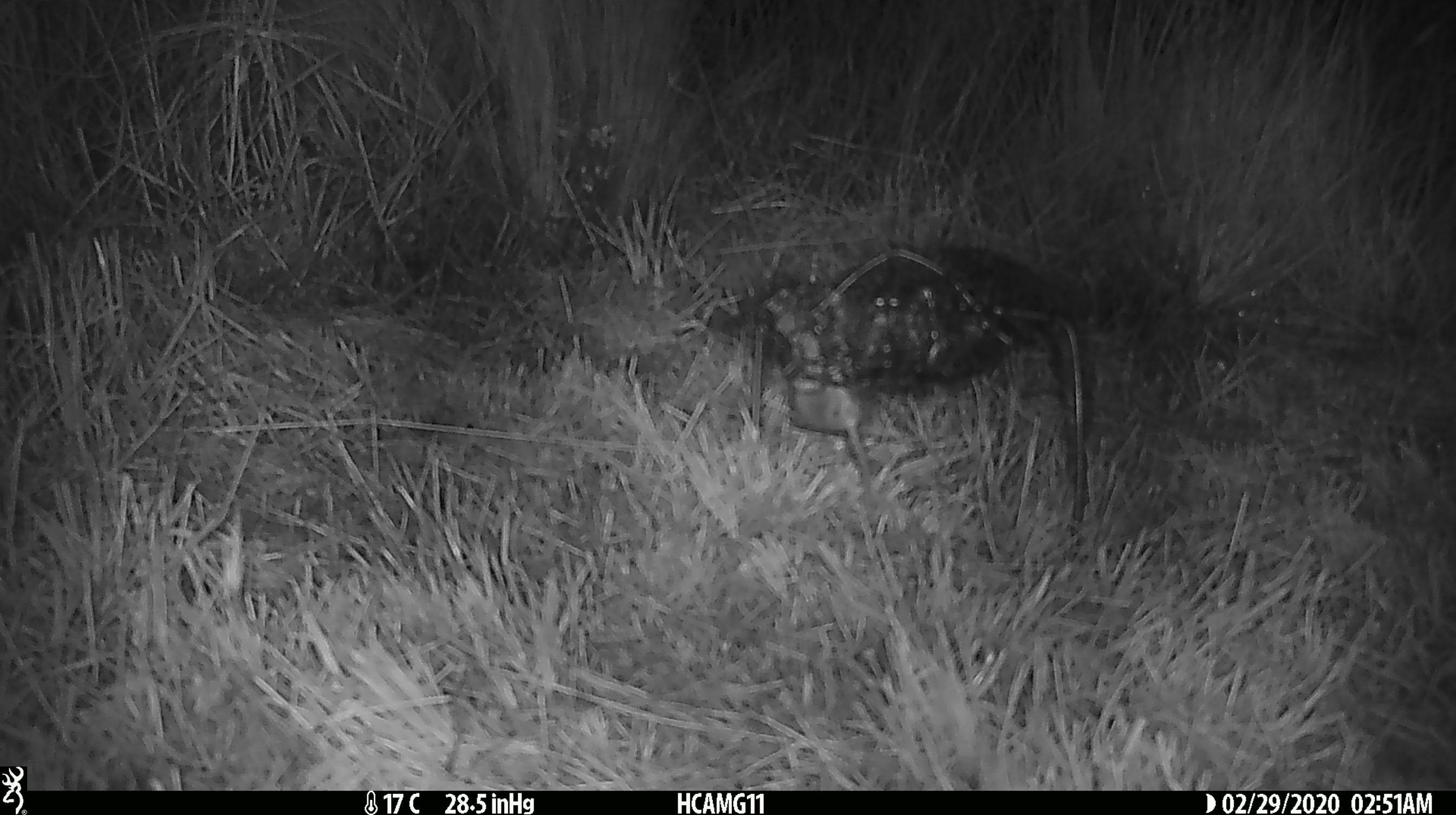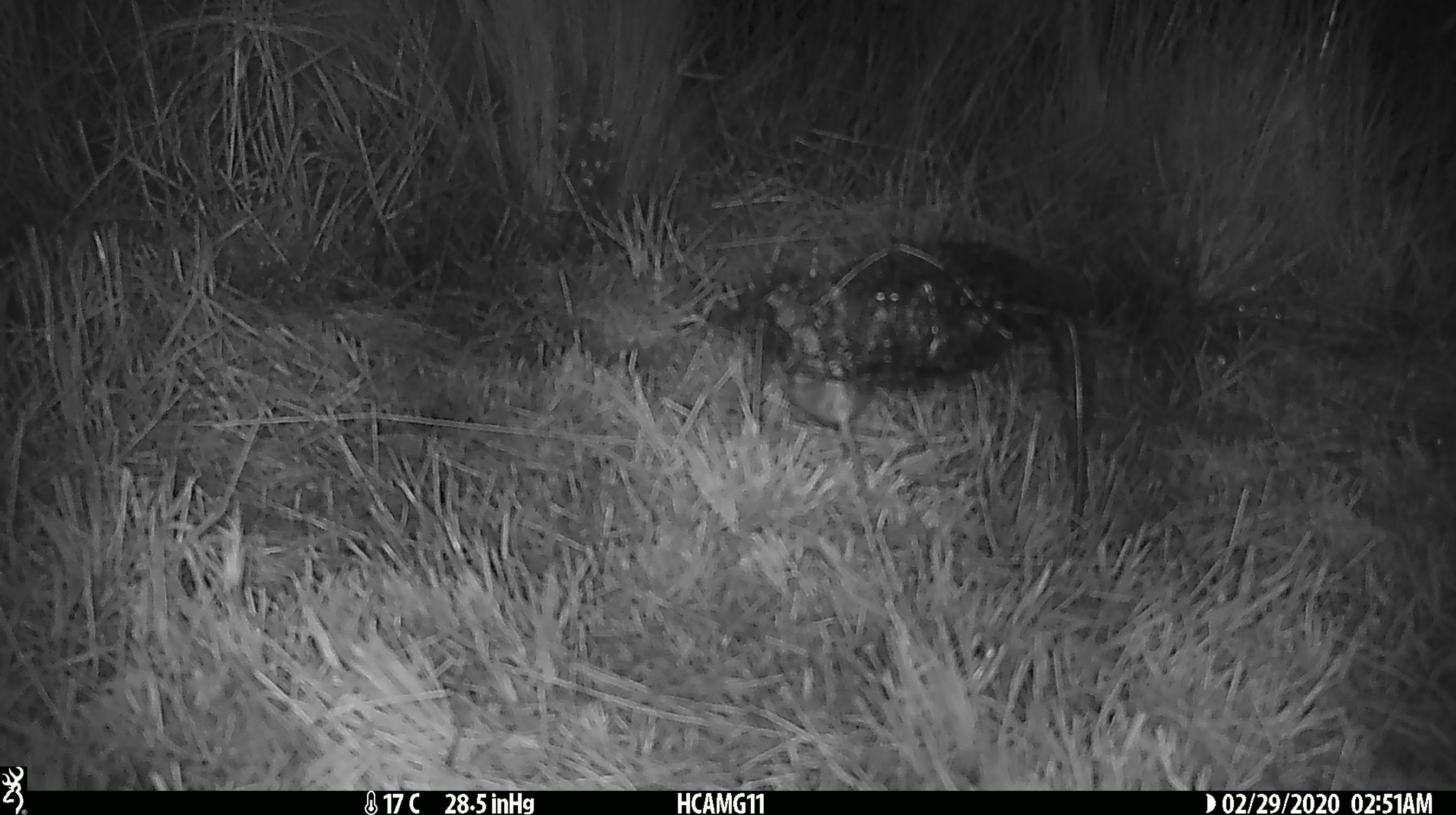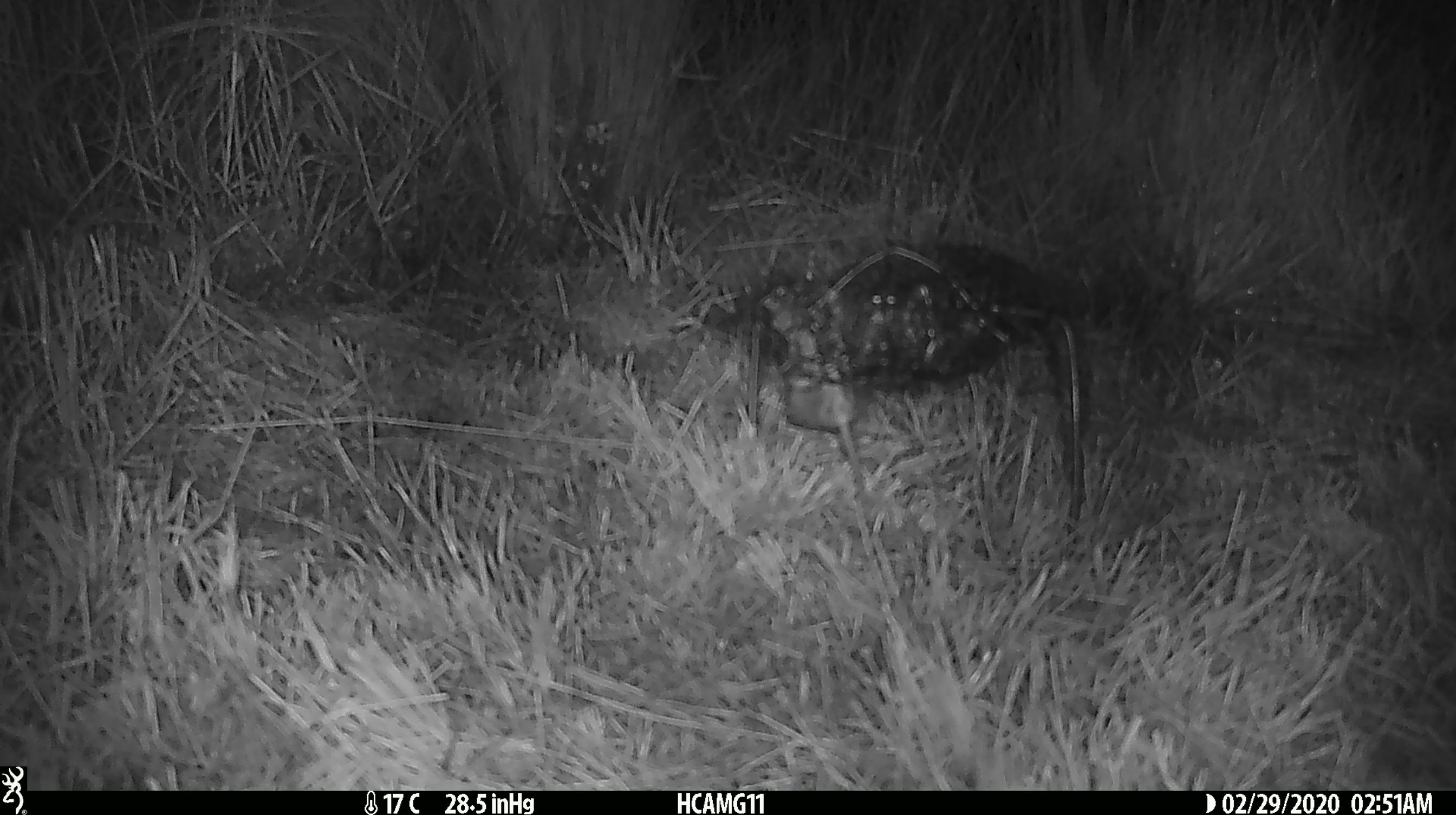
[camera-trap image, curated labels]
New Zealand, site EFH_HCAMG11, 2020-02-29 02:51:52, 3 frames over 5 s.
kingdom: Animalia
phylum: Chordata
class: Mammalia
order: Rodentia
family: Muridae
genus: Mus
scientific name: Mus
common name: mouse